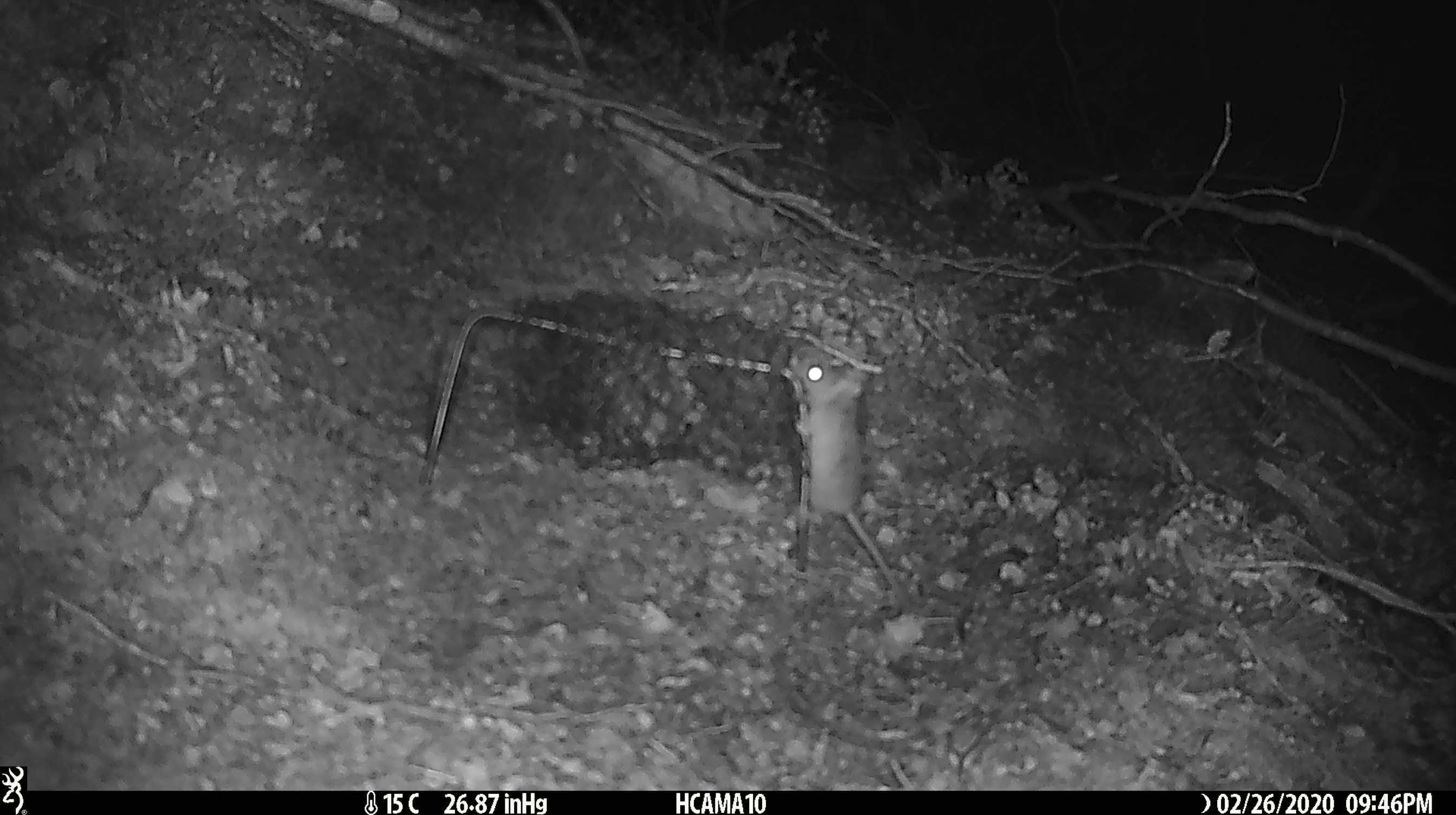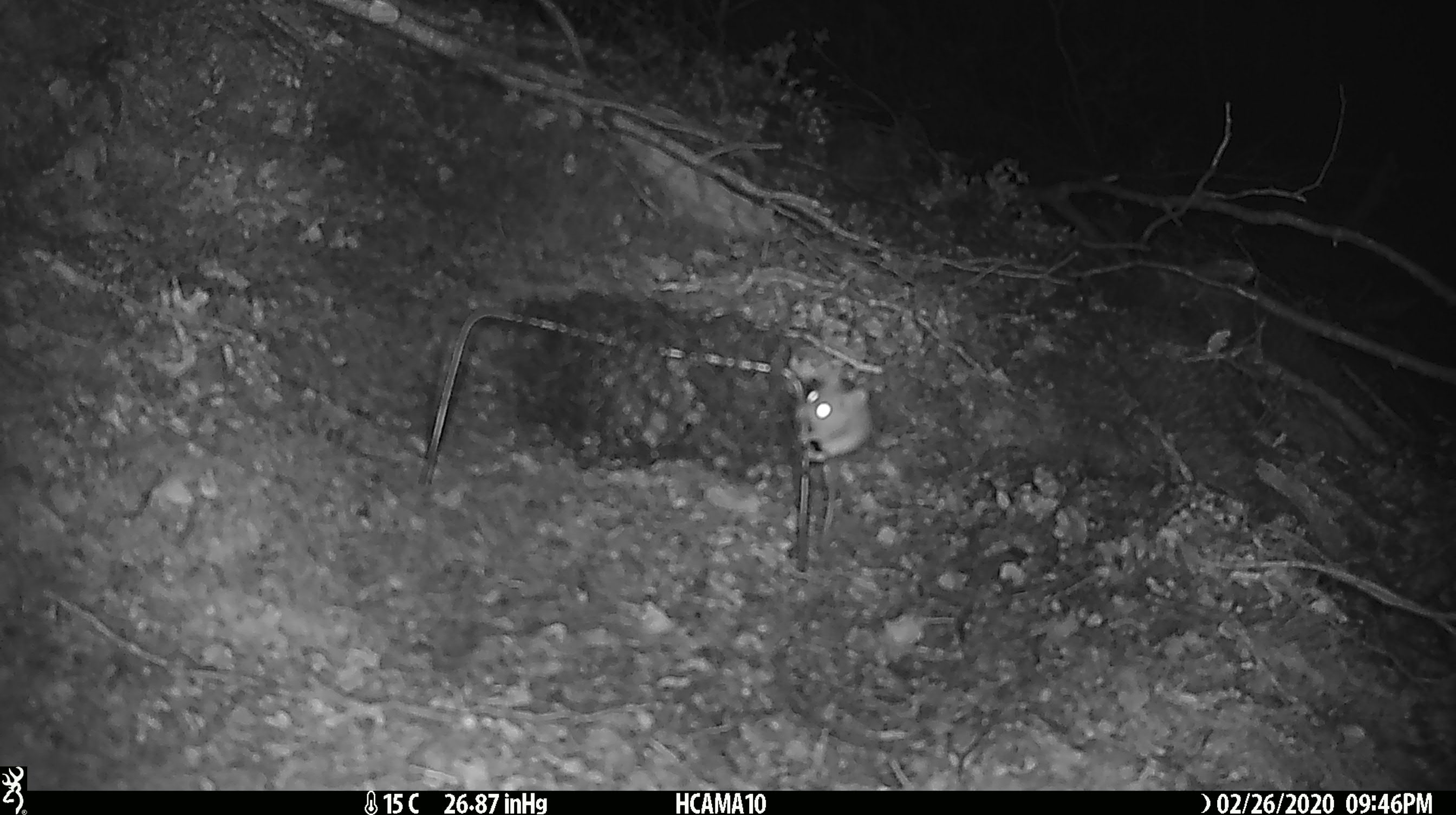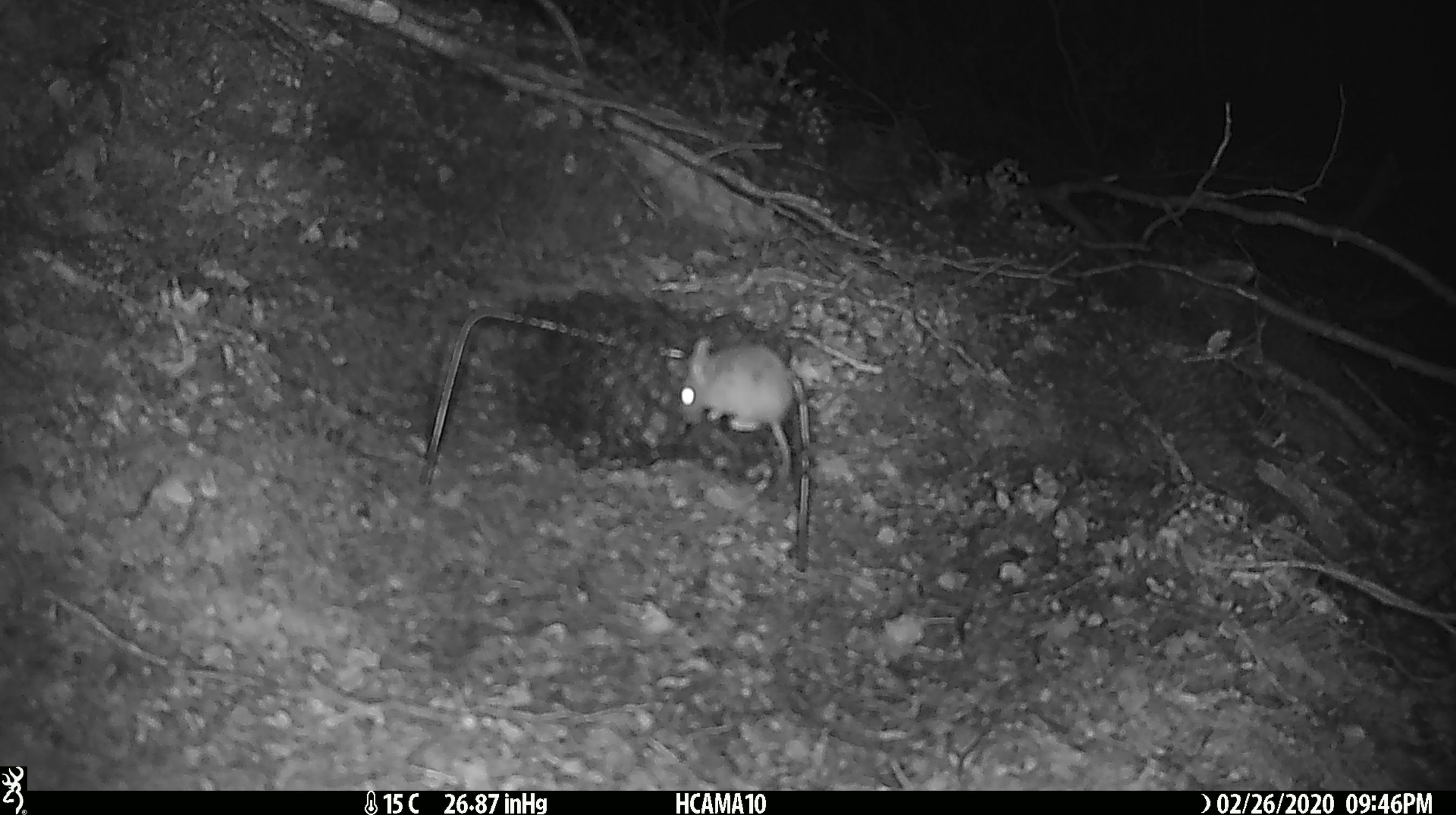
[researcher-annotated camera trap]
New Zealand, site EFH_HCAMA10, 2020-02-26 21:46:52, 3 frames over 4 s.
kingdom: Animalia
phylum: Chordata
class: Mammalia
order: Rodentia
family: Muridae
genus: Mus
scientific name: Mus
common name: mouse